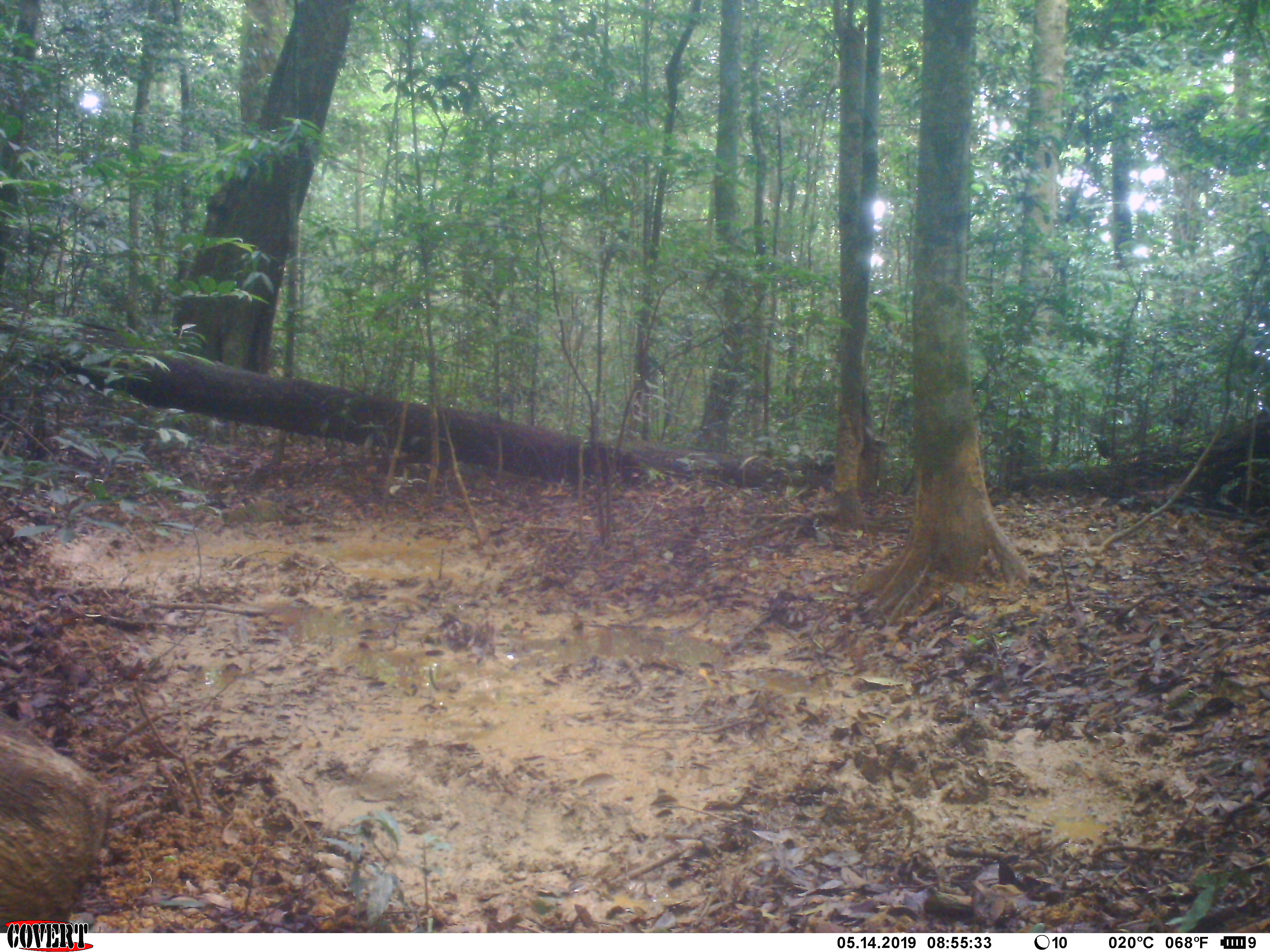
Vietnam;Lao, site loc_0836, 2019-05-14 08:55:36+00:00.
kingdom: Animalia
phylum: Chordata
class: Mammalia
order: Artiodactyla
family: Suidae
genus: Sus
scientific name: Sus scrofa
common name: eurasian wild pig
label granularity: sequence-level